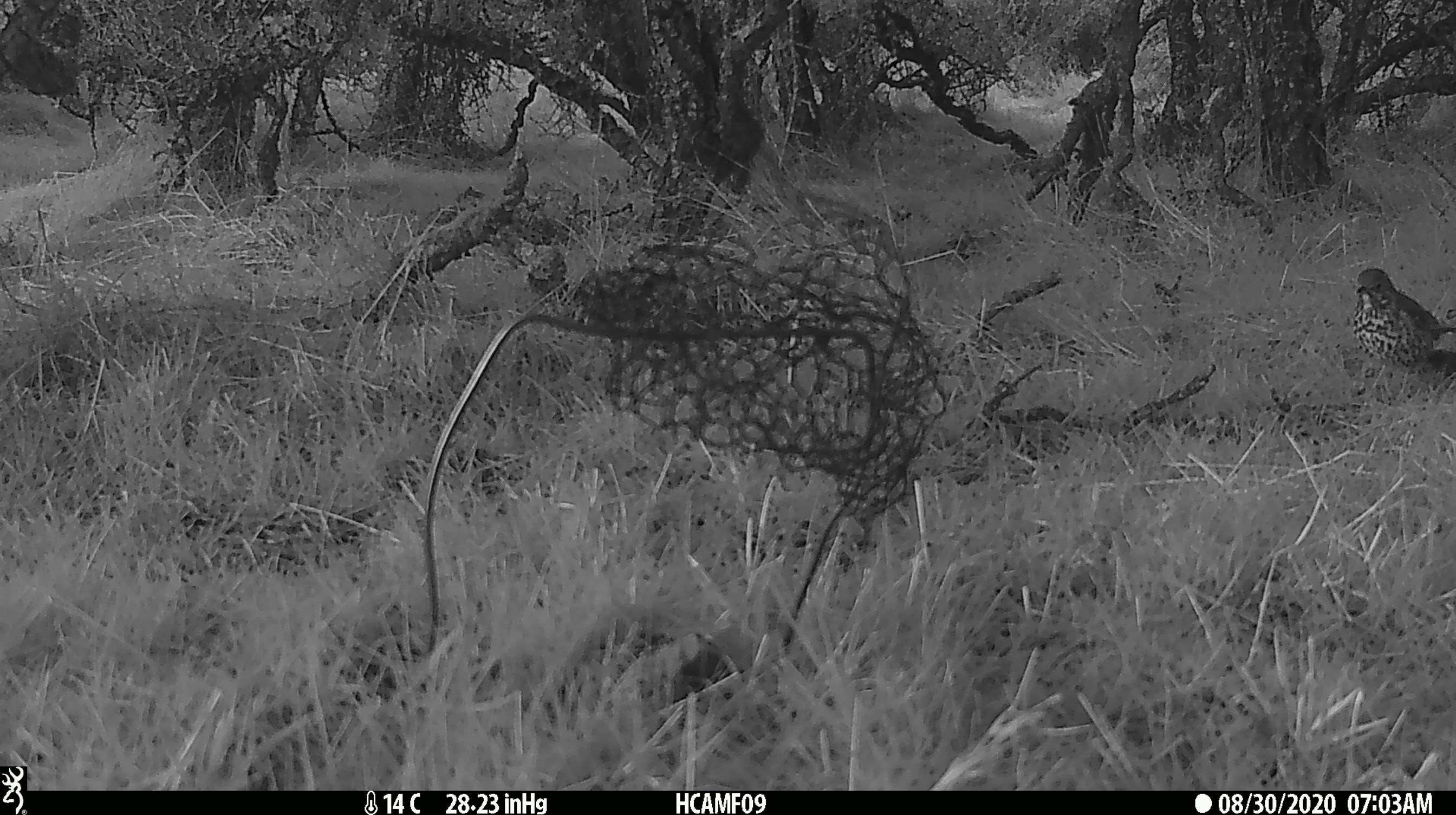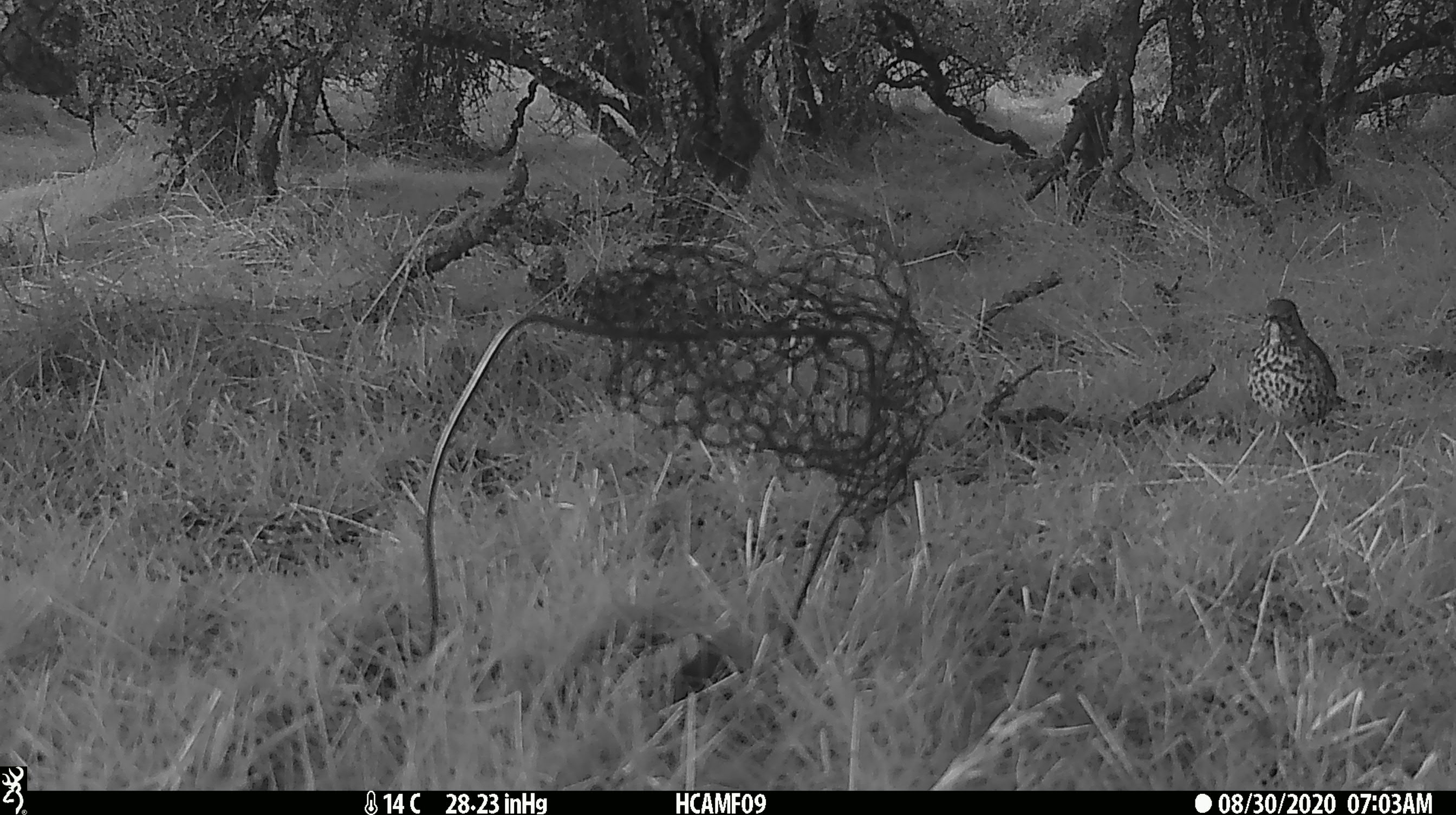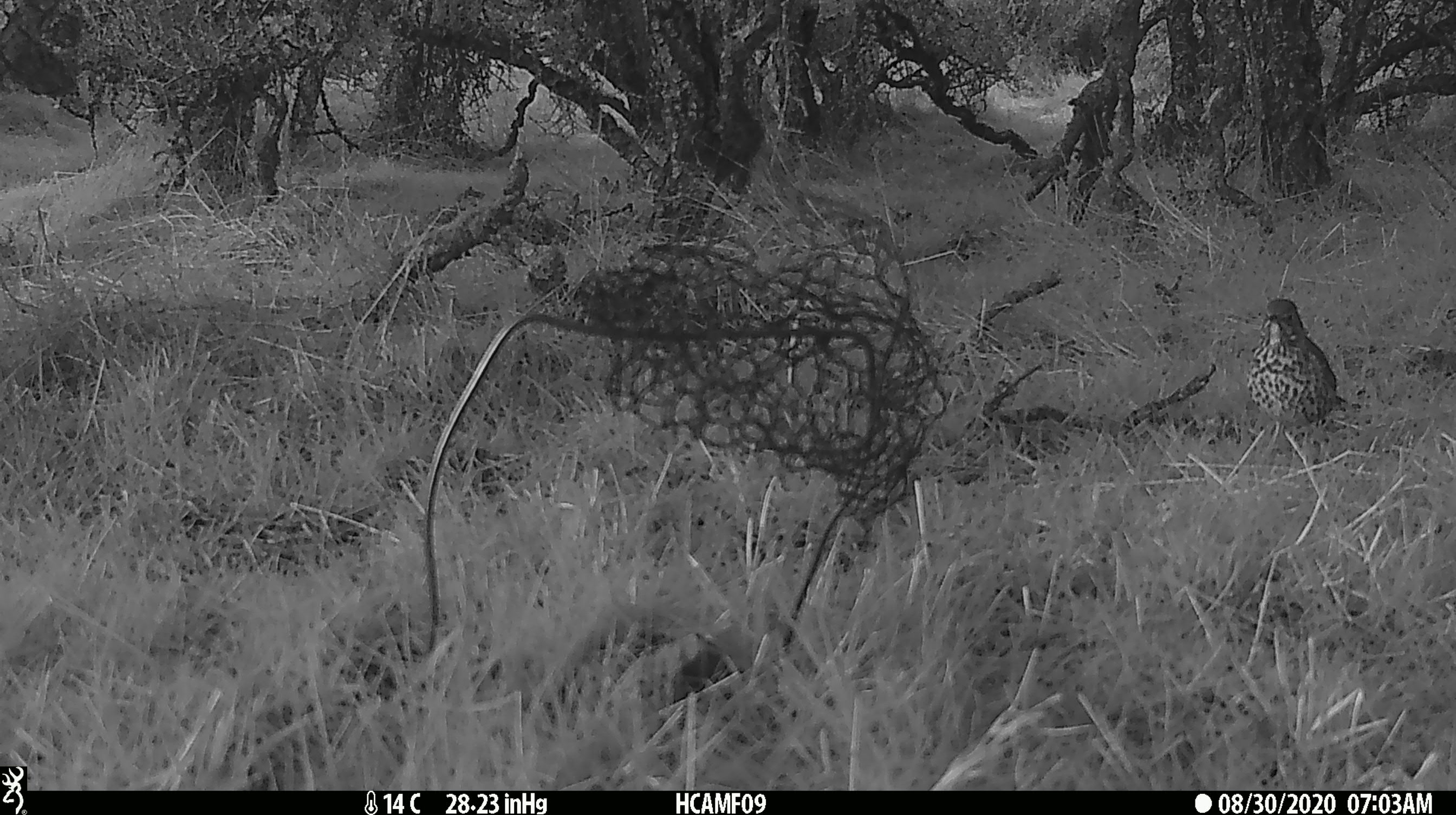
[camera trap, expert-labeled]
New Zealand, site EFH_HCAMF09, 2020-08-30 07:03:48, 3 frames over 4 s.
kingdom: Animalia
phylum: Chordata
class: Aves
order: Passeriformes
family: Turdidae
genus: Turdus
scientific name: Turdus philomelos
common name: song thrush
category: thrush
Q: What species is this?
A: Thrush (song thrush) (Turdus philomelos).